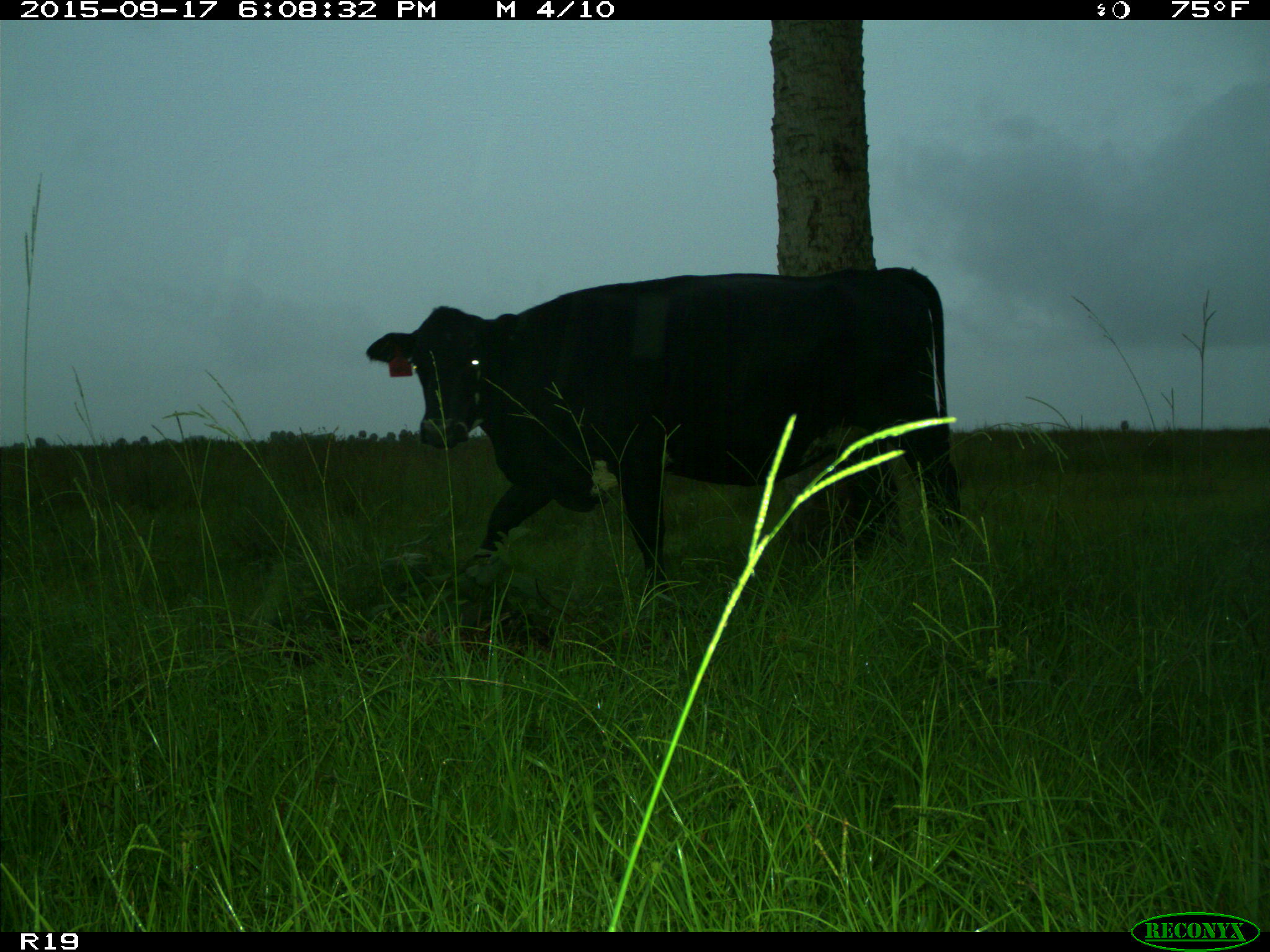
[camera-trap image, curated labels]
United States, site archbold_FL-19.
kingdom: Animalia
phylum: Chordata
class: Mammalia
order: Artiodactyla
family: Bovidae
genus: Bos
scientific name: Bos taurus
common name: domestic cow